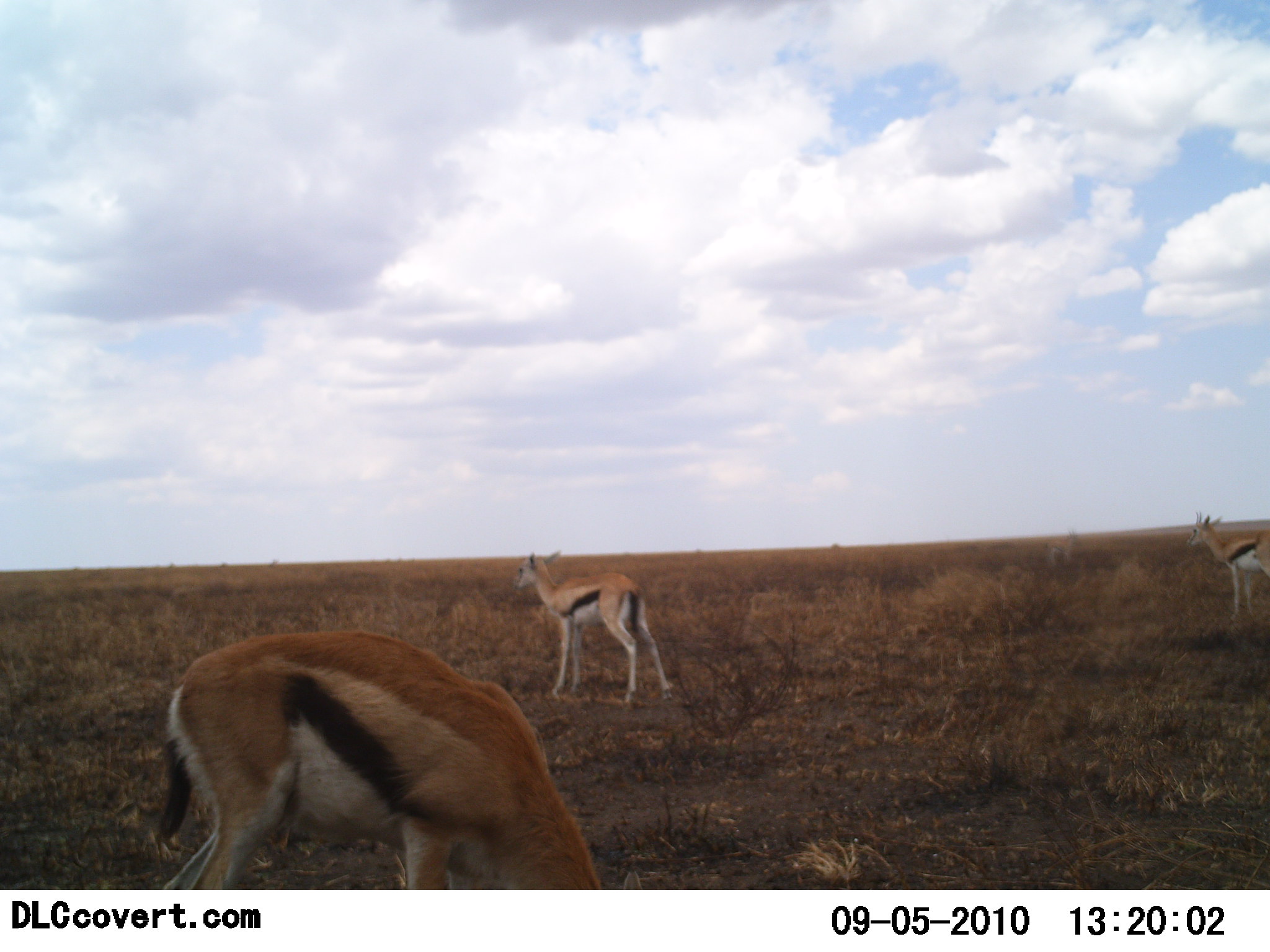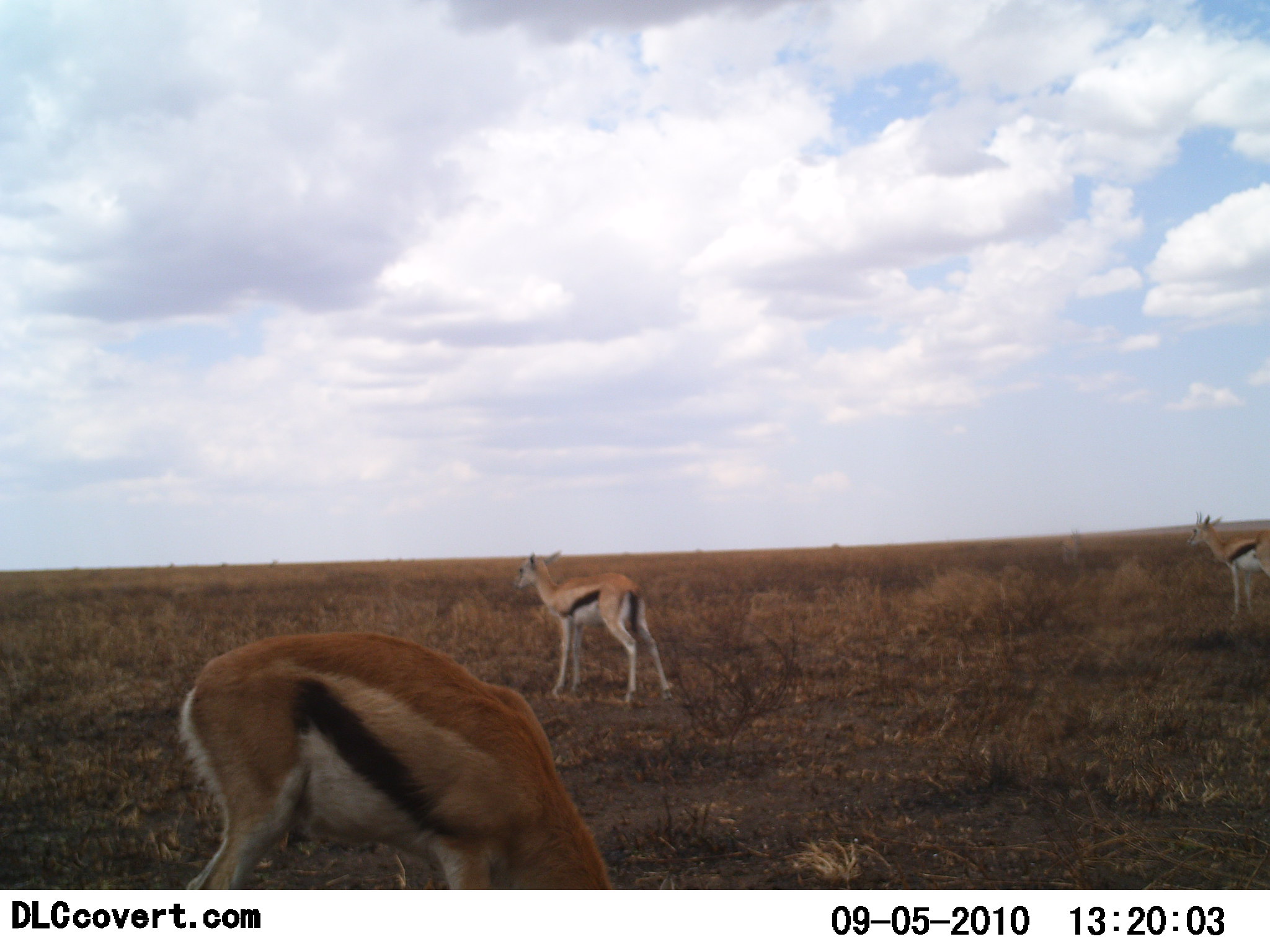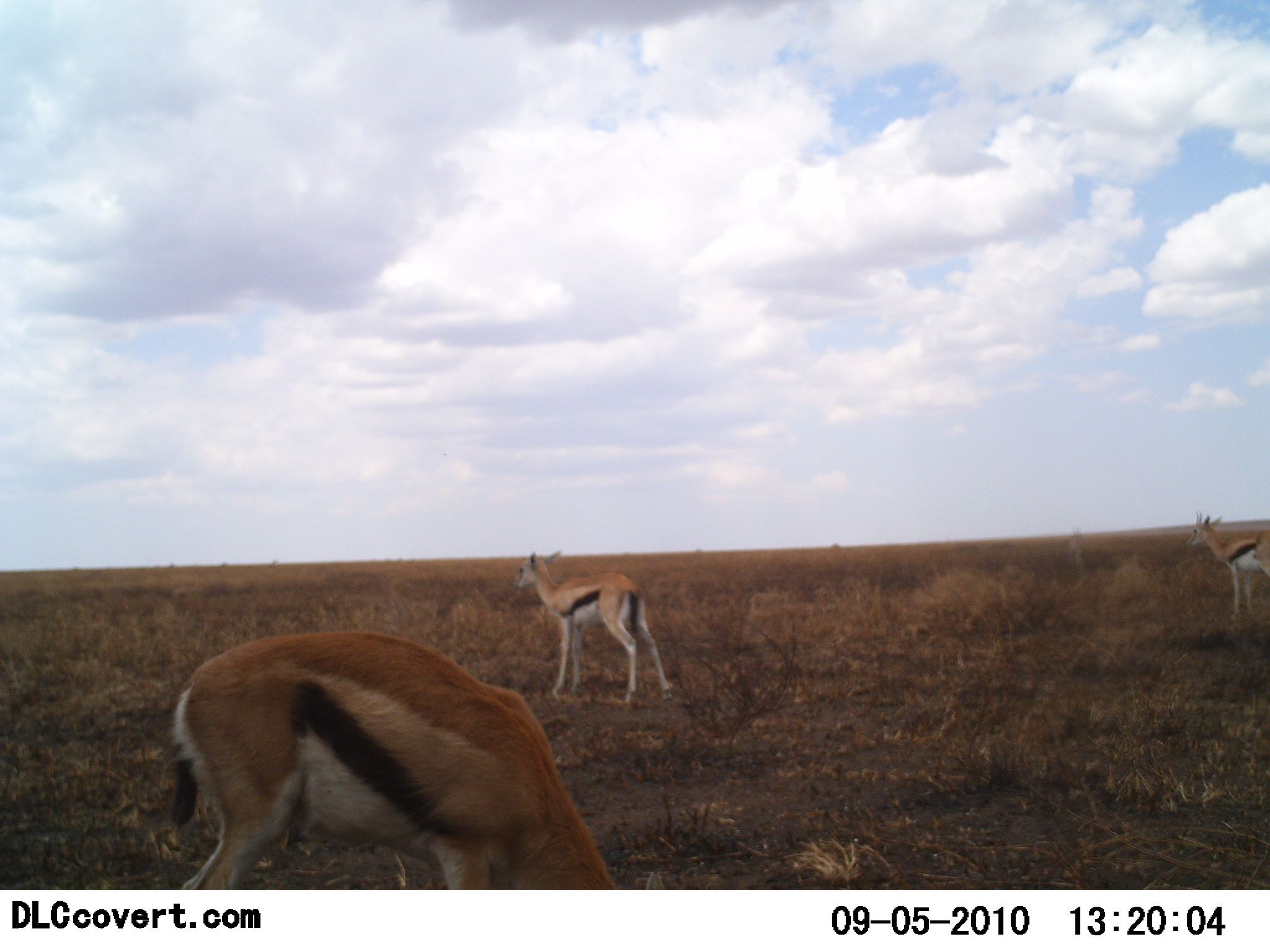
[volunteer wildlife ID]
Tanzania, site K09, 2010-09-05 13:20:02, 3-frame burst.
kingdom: Animalia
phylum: Chordata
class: Mammalia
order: Artiodactyla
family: Bovidae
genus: Eudorcas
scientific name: Eudorcas thomsonii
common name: thomson's gazelle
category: gazellethomsons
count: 3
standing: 93%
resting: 0%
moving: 14%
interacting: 0%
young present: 14%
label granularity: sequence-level